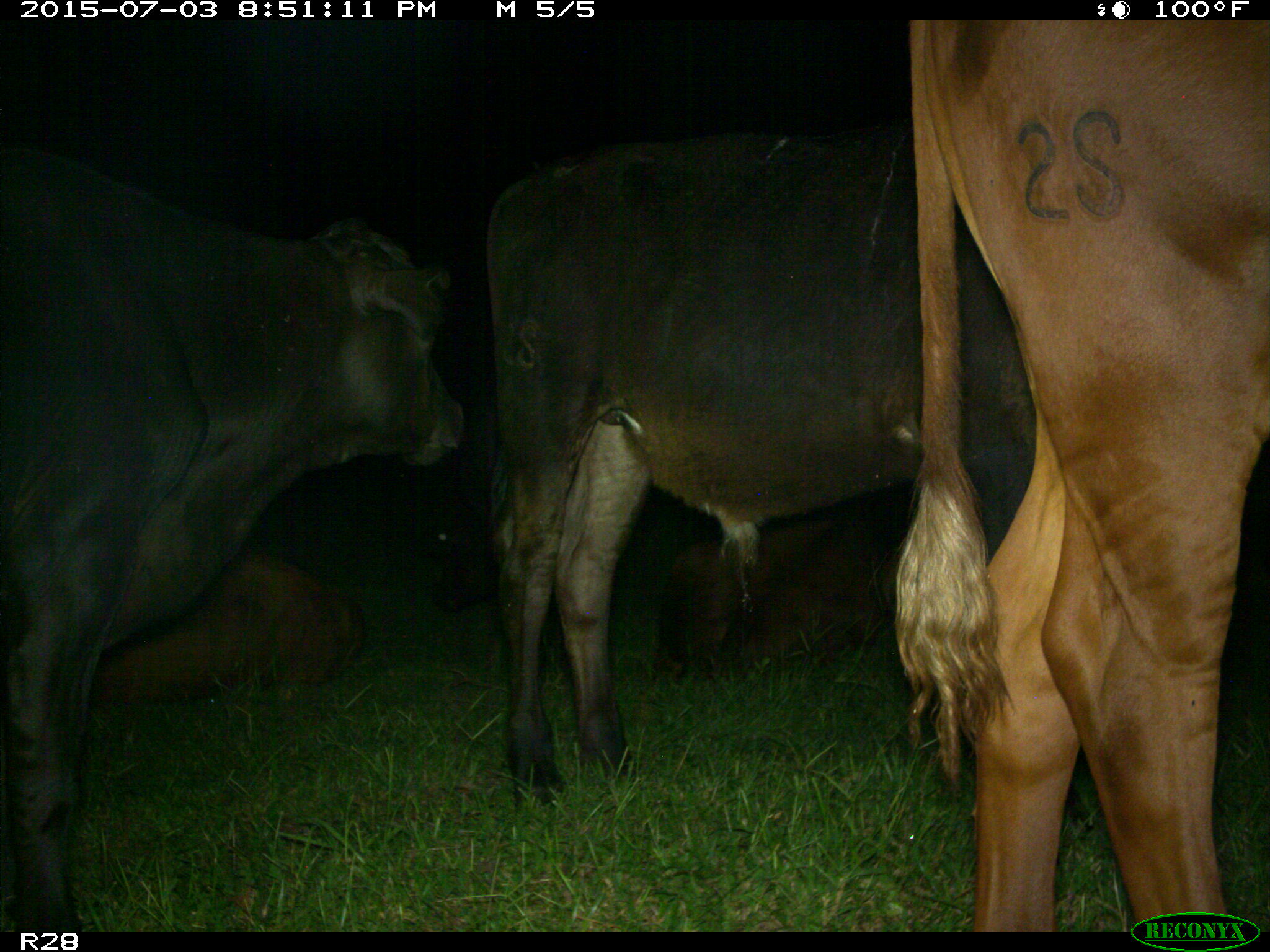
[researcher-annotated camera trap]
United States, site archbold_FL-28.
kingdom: Animalia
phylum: Chordata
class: Mammalia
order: Artiodactyla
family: Bovidae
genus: Bos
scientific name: Bos taurus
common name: domestic cow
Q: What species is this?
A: Bos taurus (domestic cow).